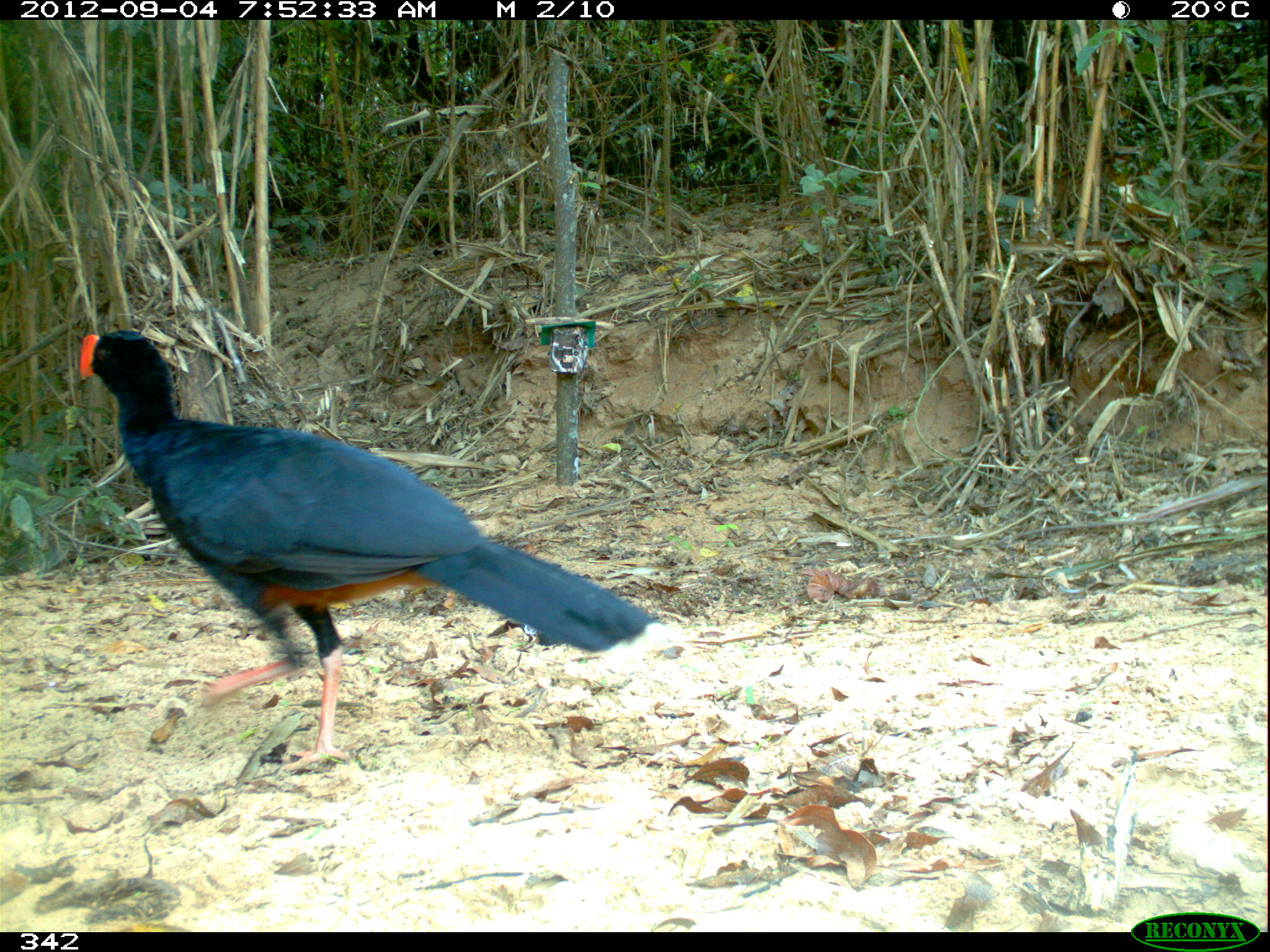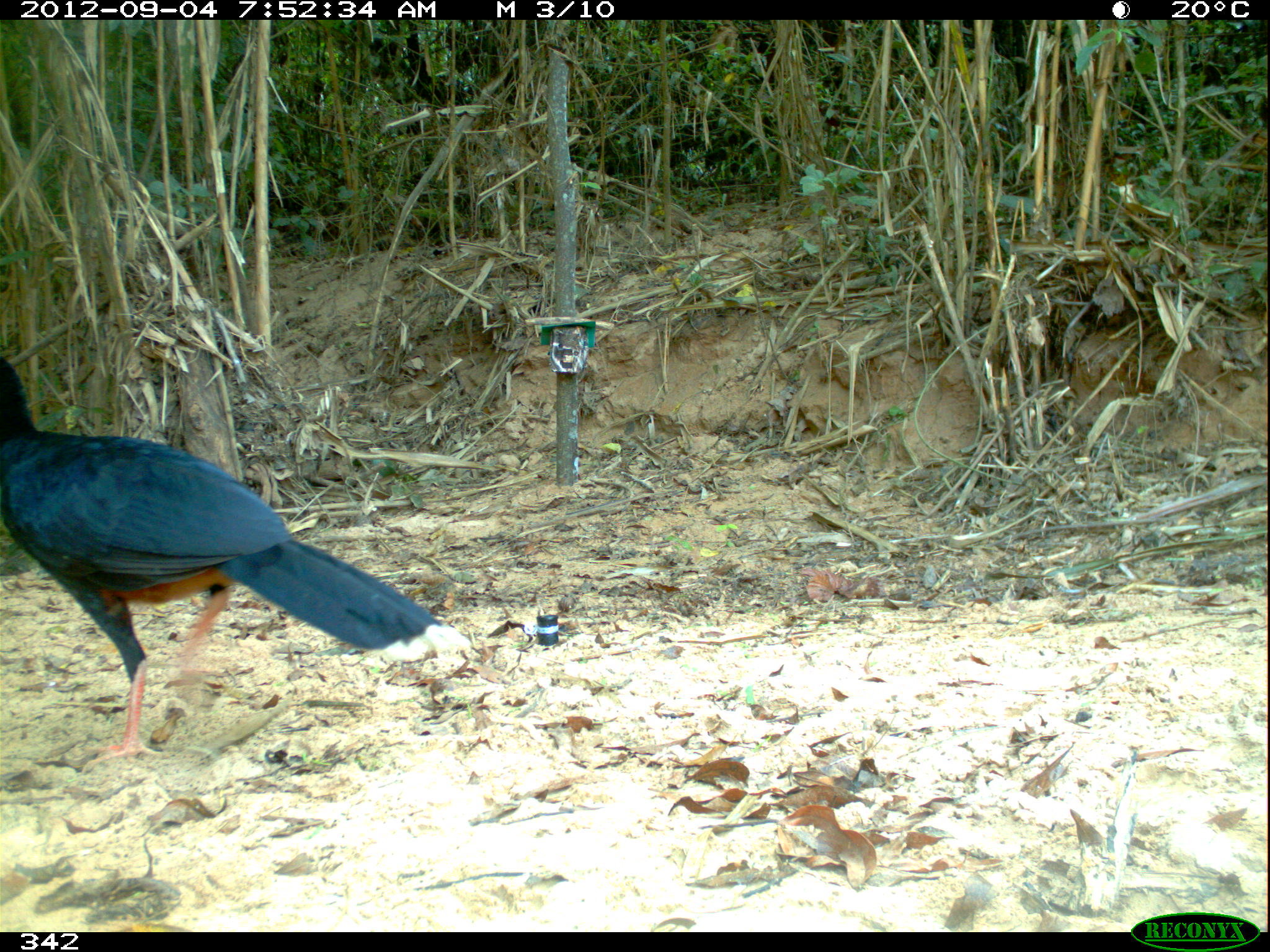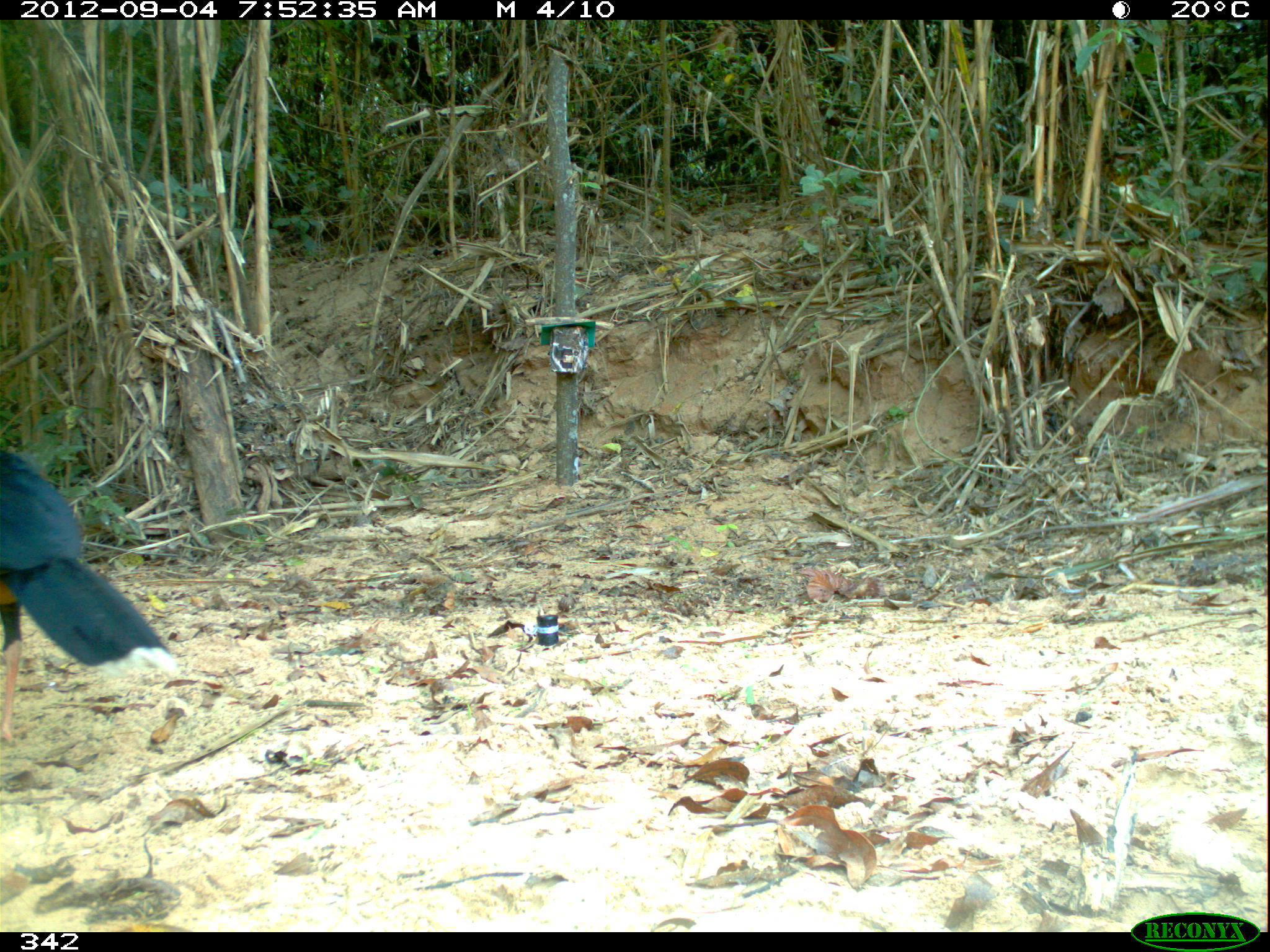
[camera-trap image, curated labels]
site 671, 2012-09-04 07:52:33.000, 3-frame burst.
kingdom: Animalia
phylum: Chordata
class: Aves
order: Galliformes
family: Cracidae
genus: Mitu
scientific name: Mitu tuberosum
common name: razor-billed curassow